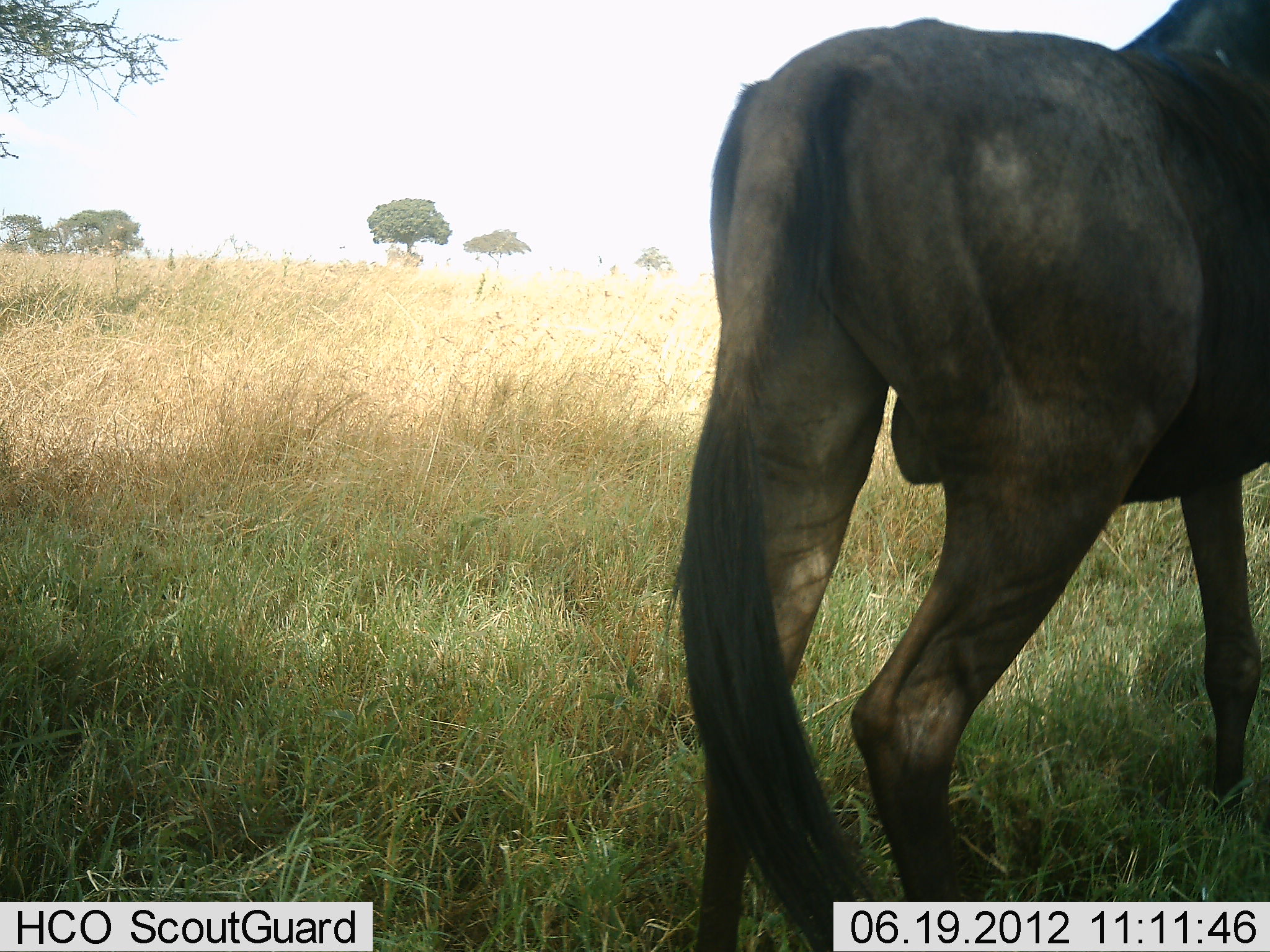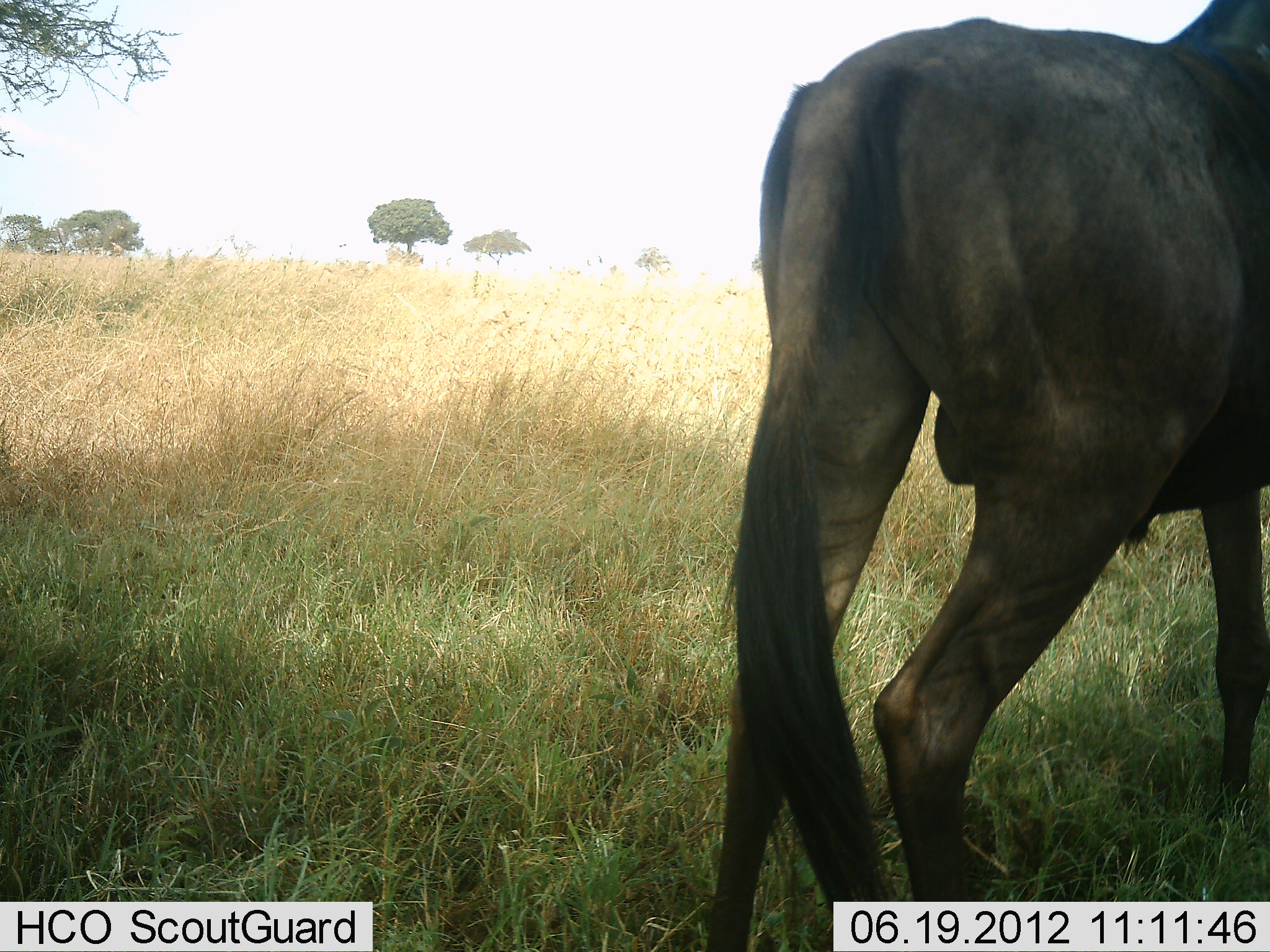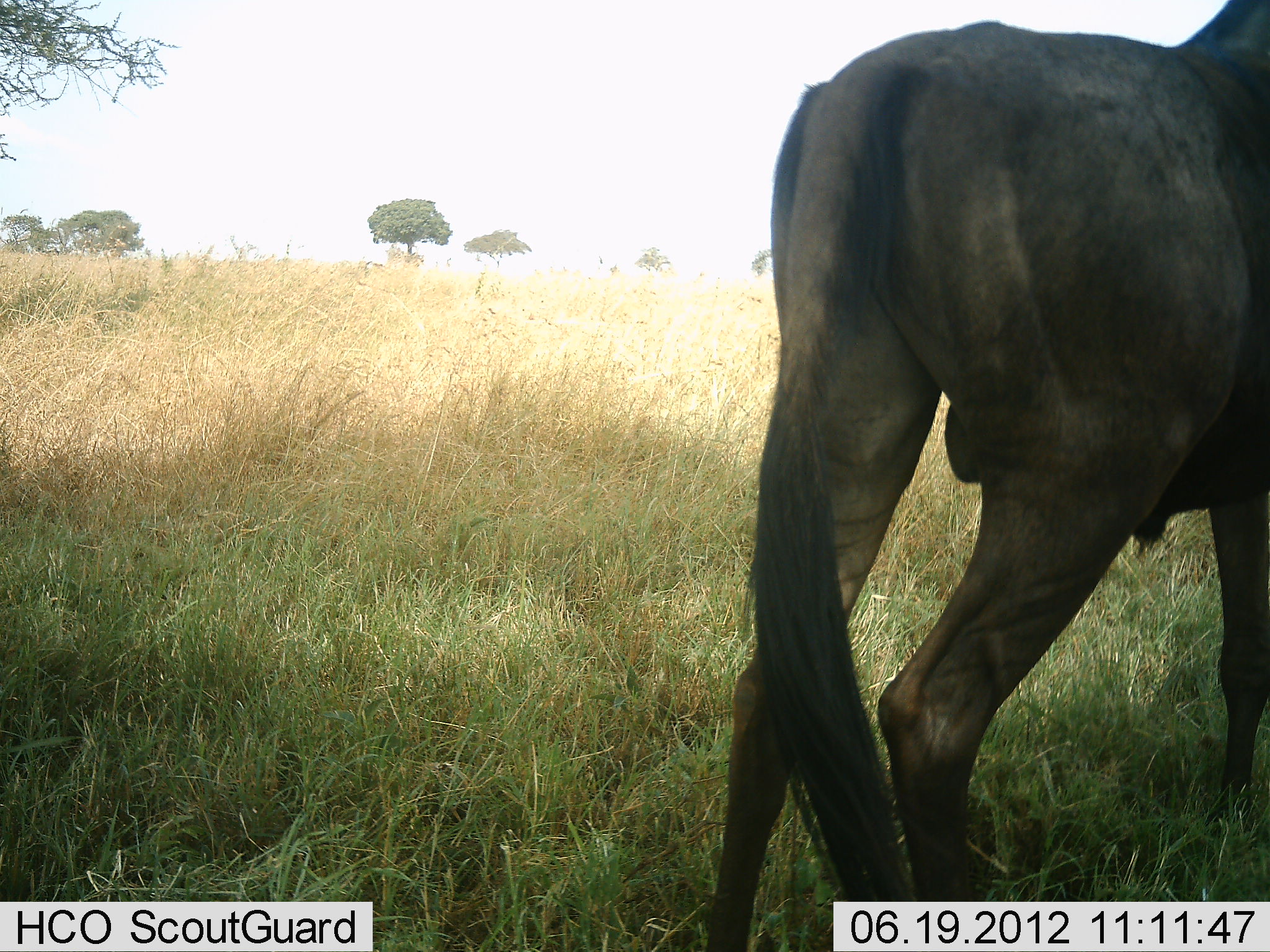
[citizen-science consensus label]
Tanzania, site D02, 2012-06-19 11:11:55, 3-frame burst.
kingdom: Animalia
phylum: Chordata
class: Mammalia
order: Artiodactyla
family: Bovidae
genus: Connochaetes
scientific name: Connochaetes taurinus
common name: blue wildebeest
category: wildebeest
Wildebeest (blue wildebeest) (Connochaetes taurinus), count 1. Behavior (volunteer vote fractions): standing 90%, resting 0%, moving 10%, interacting 0%. Young present (vote fraction): 0%. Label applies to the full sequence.